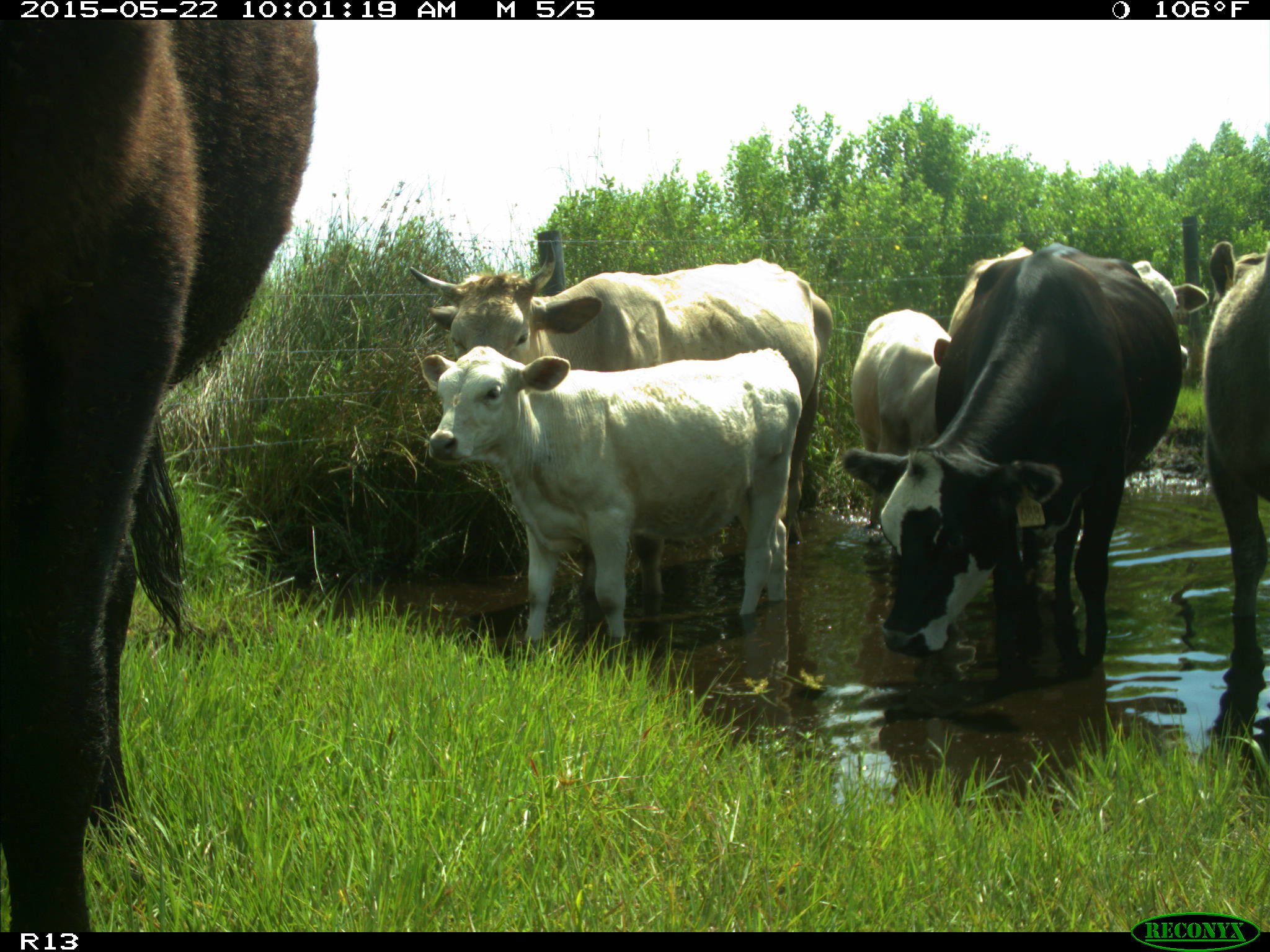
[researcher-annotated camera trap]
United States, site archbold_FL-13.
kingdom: Animalia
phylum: Chordata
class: Mammalia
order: Artiodactyla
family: Bovidae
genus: Bos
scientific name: Bos taurus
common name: domestic cow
Bos taurus (domestic cow).